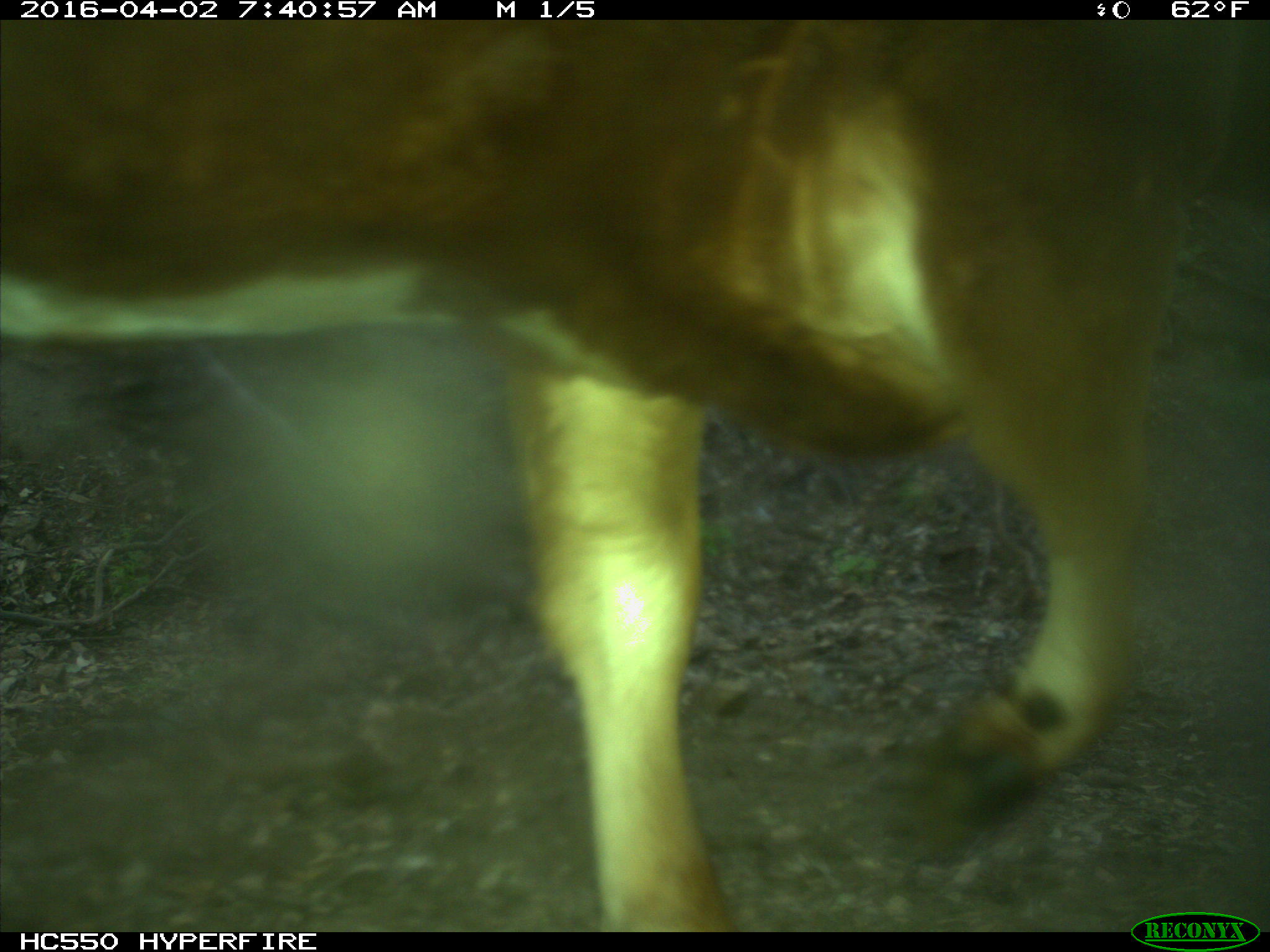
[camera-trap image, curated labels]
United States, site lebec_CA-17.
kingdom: Animalia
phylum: Chordata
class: Mammalia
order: Artiodactyla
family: Bovidae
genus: Bos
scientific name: Bos taurus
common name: domestic cow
Bos taurus (domestic cow).